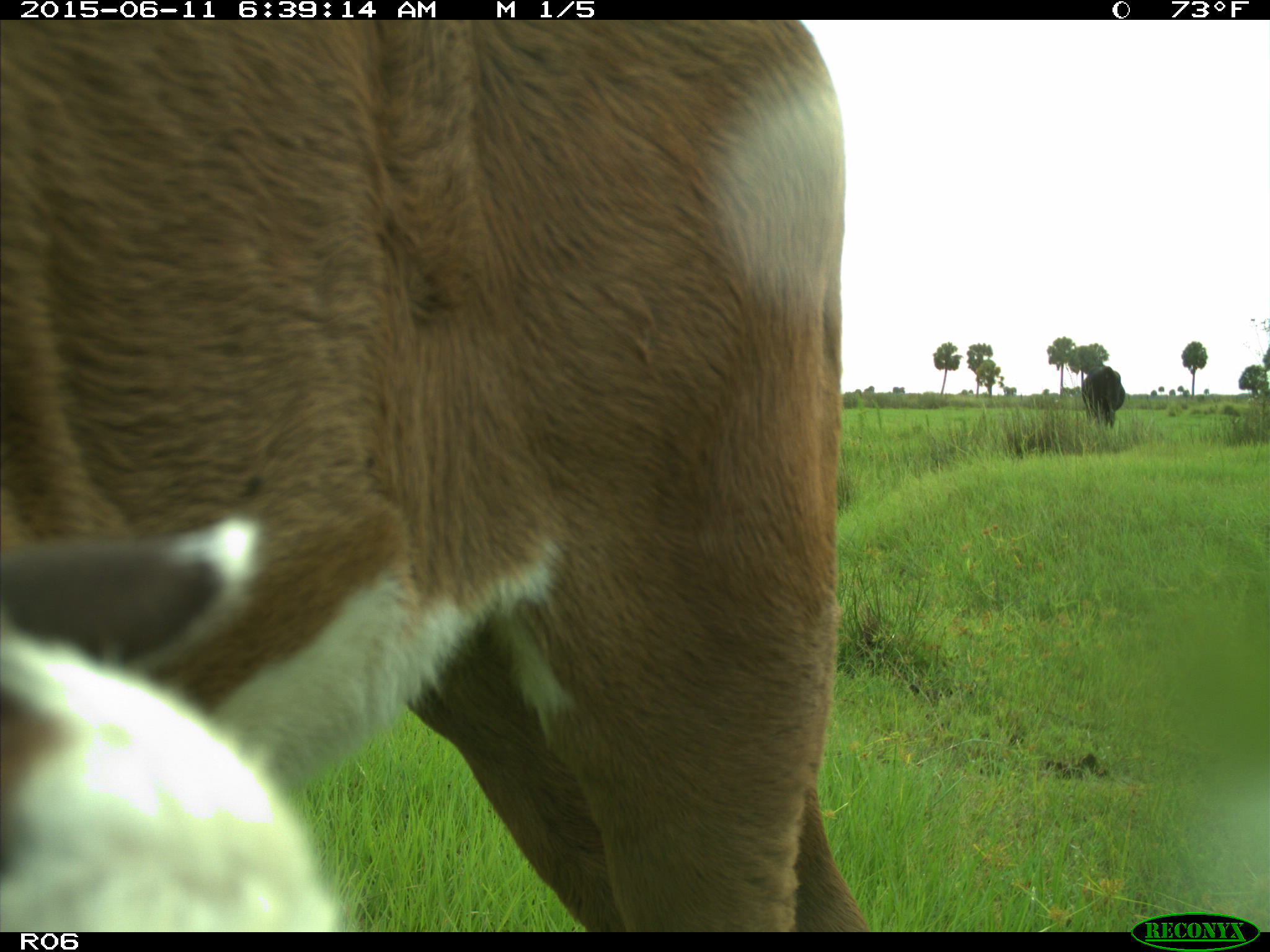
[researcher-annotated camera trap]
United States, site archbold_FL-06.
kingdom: Animalia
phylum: Chordata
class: Mammalia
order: Artiodactyla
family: Bovidae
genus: Bos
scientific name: Bos taurus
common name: domestic cow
Bos taurus (domestic cow).